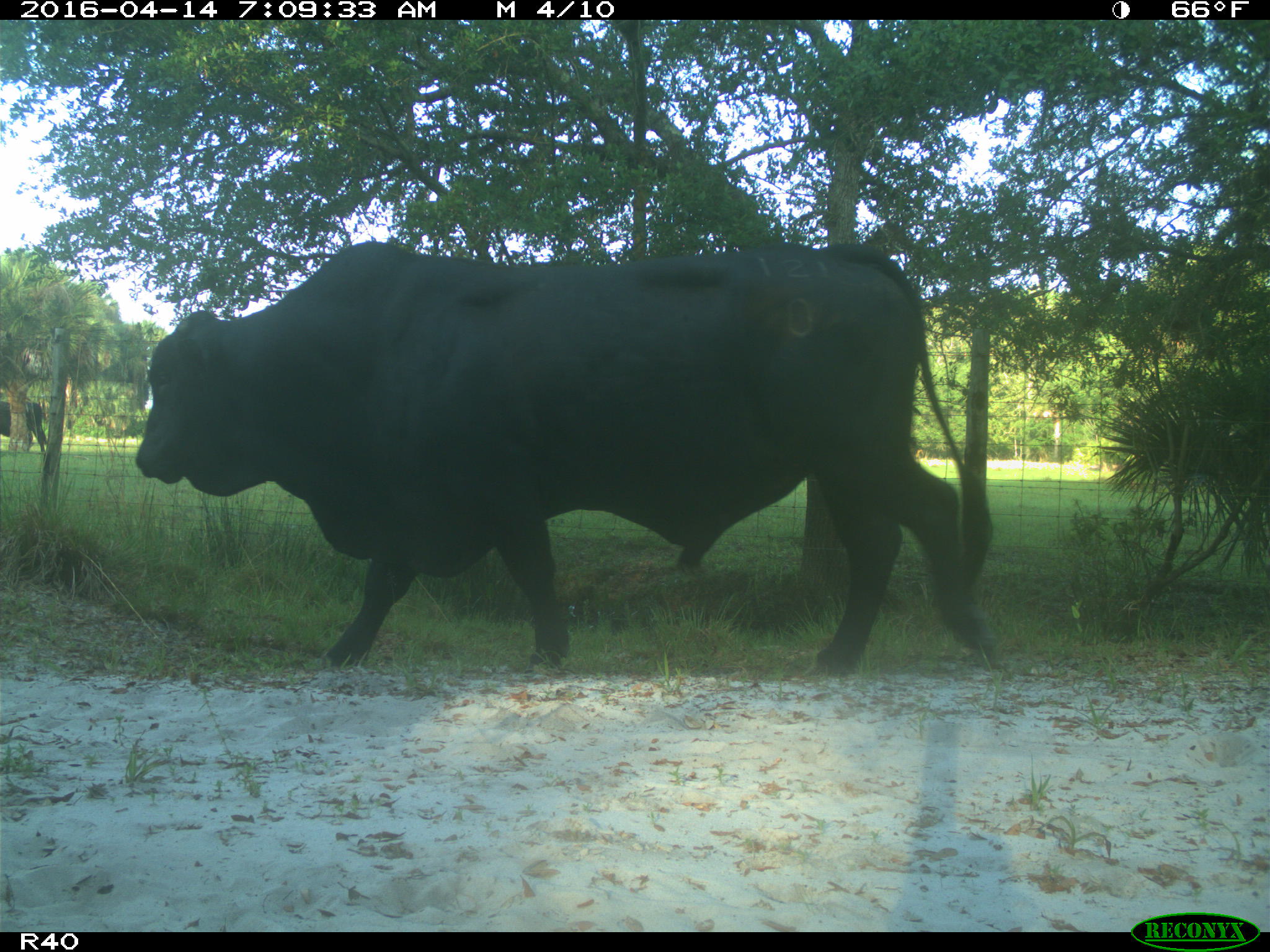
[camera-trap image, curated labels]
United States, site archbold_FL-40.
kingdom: Animalia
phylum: Chordata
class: Mammalia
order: Artiodactyla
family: Bovidae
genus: Bos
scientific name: Bos taurus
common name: domestic cow